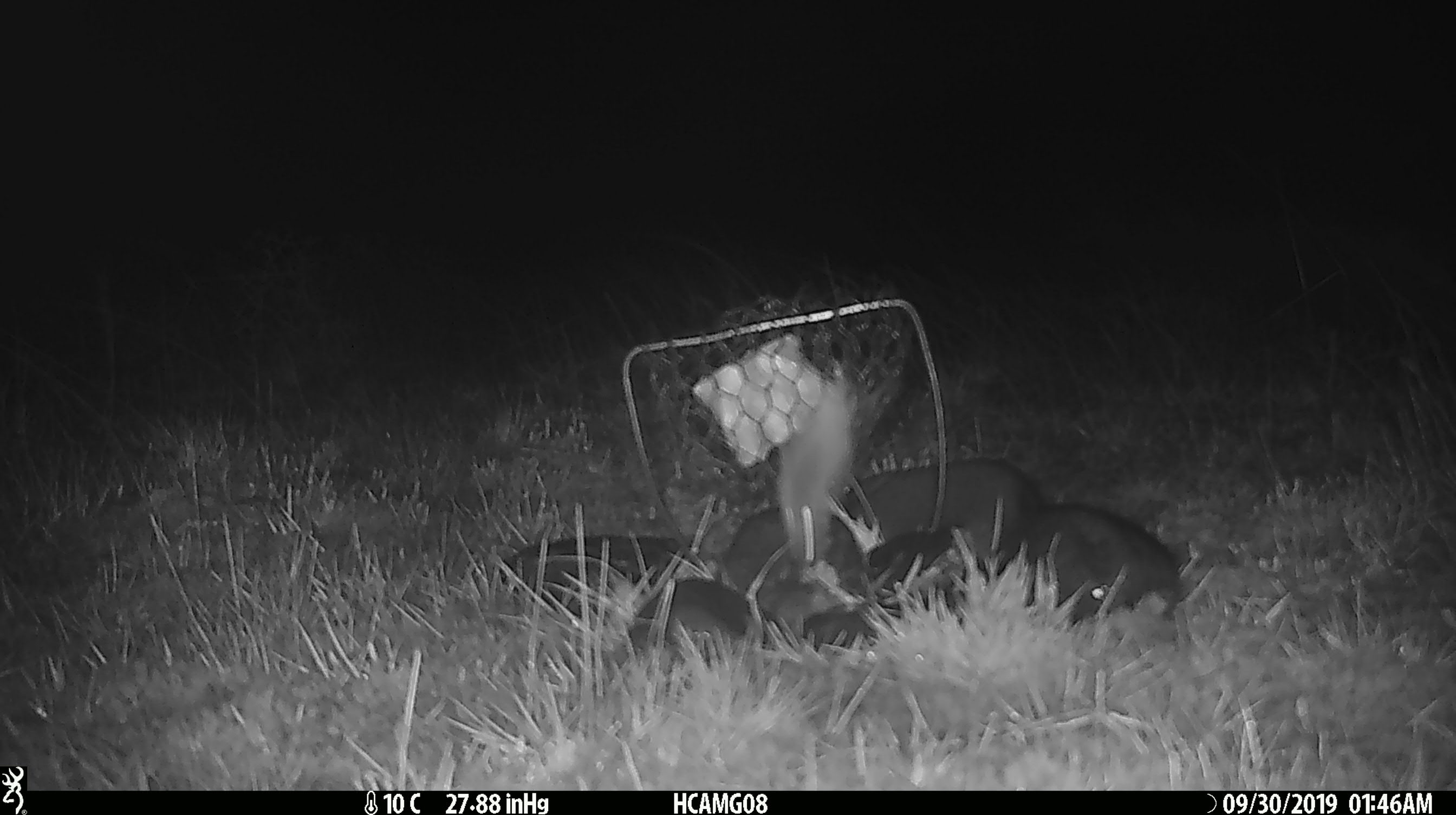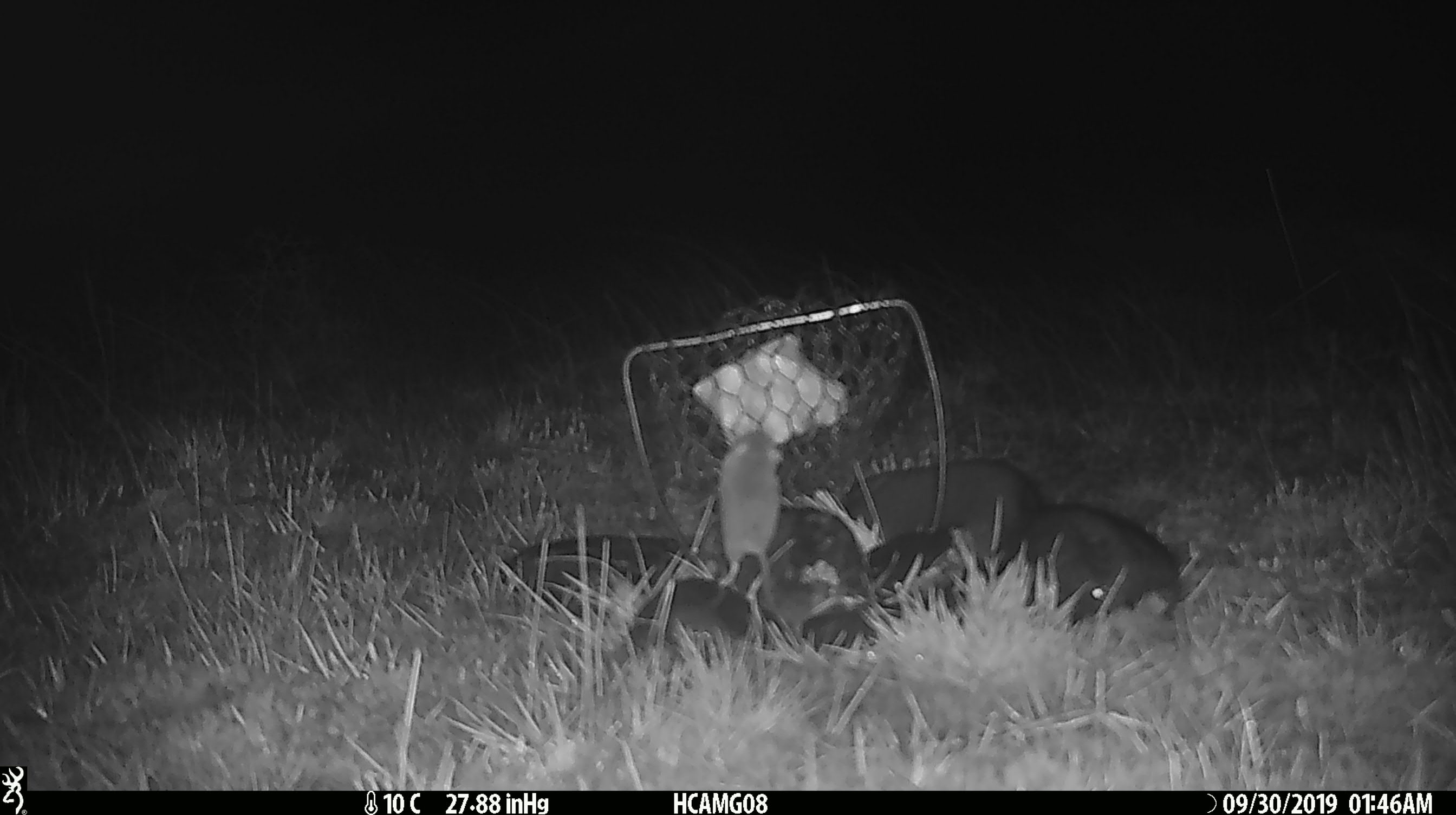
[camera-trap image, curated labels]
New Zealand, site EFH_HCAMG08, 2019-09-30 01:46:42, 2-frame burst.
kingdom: Animalia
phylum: Chordata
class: Mammalia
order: Rodentia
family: Muridae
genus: Mus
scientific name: Mus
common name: mouse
Mouse (Mus).